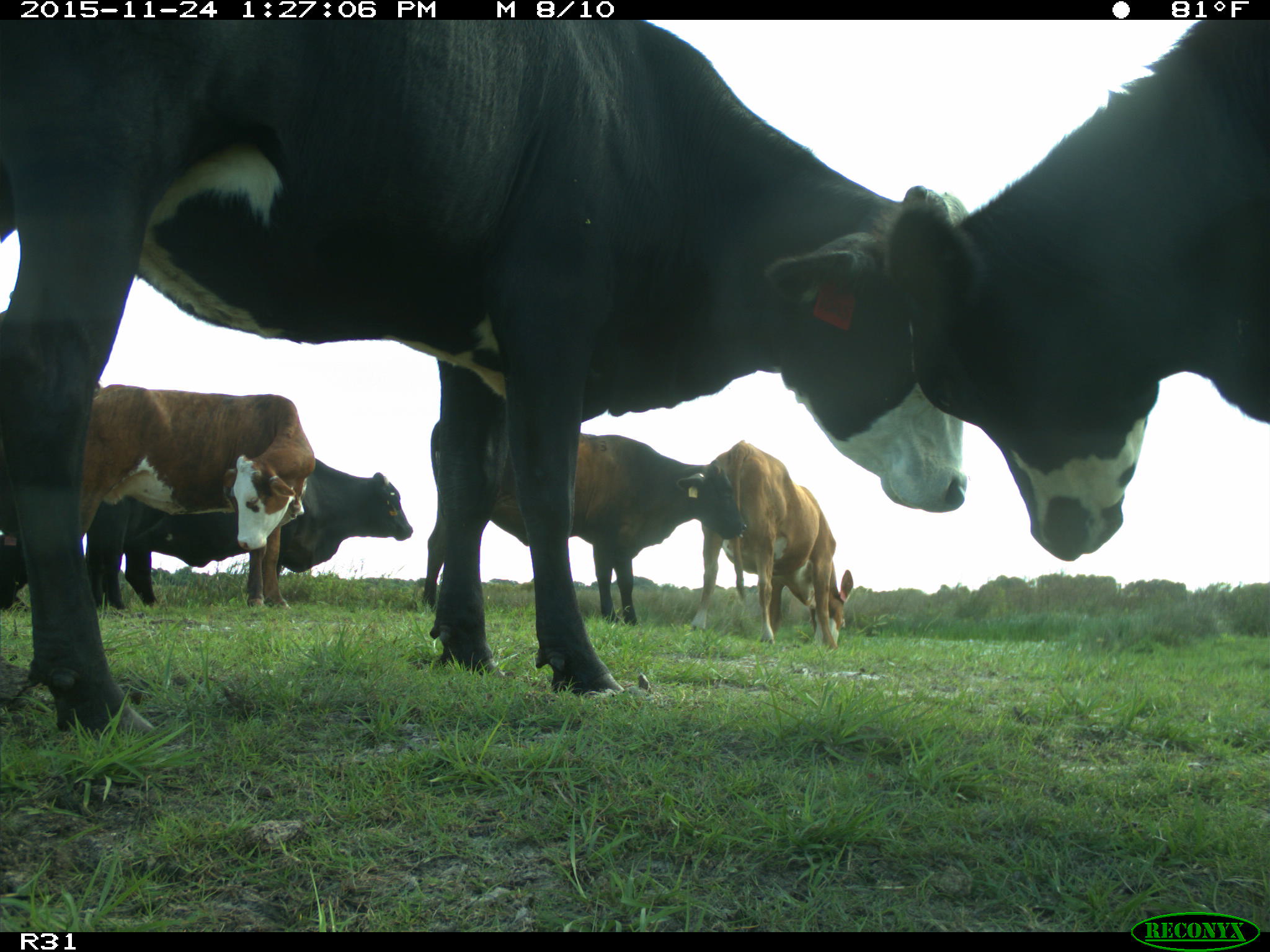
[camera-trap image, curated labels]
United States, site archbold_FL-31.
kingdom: Animalia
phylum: Chordata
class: Mammalia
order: Artiodactyla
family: Bovidae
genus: Bos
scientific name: Bos taurus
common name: domestic cow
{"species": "Bos taurus (domestic cow)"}